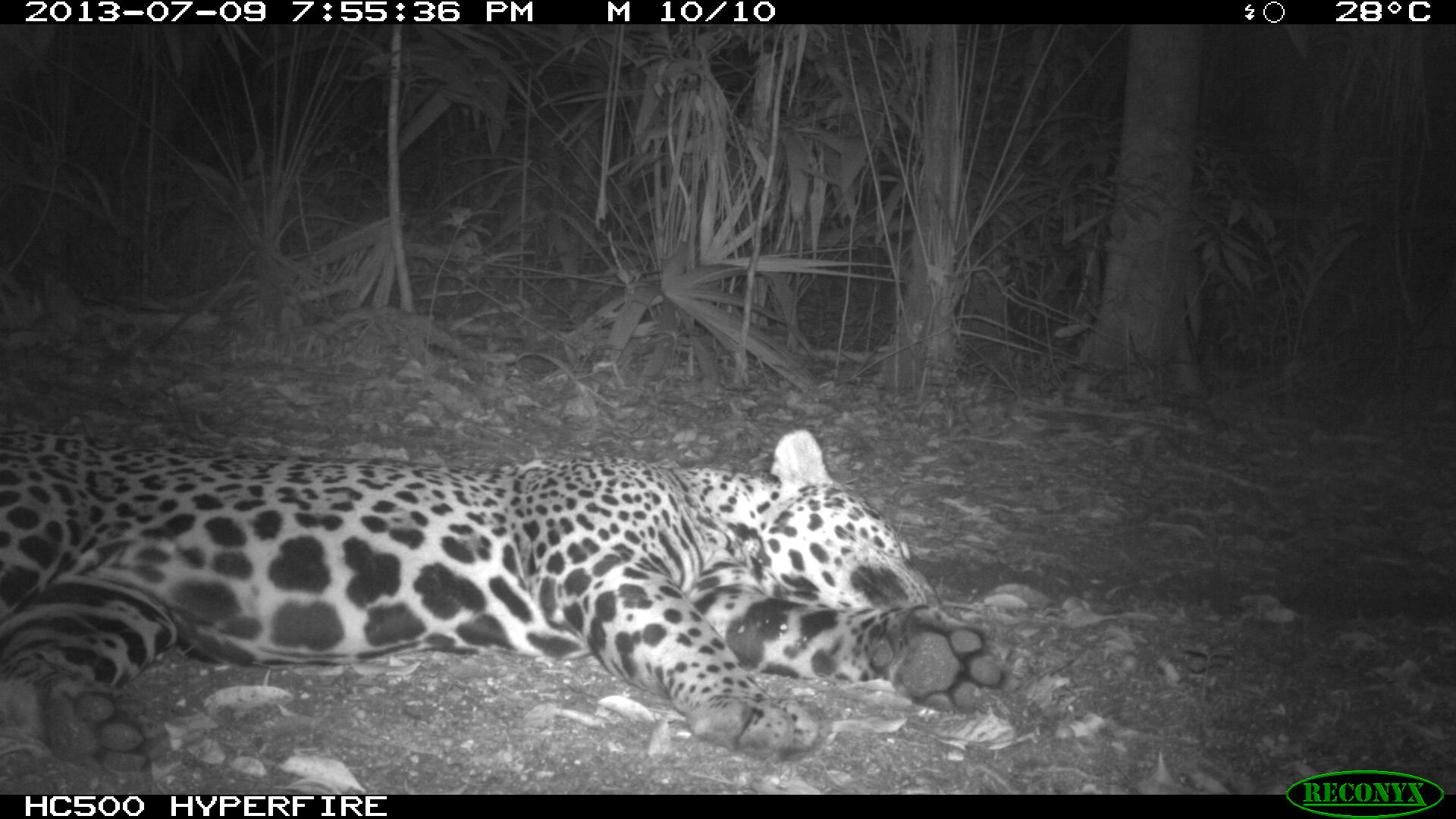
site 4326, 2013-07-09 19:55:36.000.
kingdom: Animalia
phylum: Chordata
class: Mammalia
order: Carnivora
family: Felidae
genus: Panthera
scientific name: Panthera onca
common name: jaguar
Panthera onca (jaguar), count 1, sex male.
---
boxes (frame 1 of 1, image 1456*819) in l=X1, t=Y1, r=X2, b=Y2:
panthera onca: l=0, t=426, r=1003, b=779